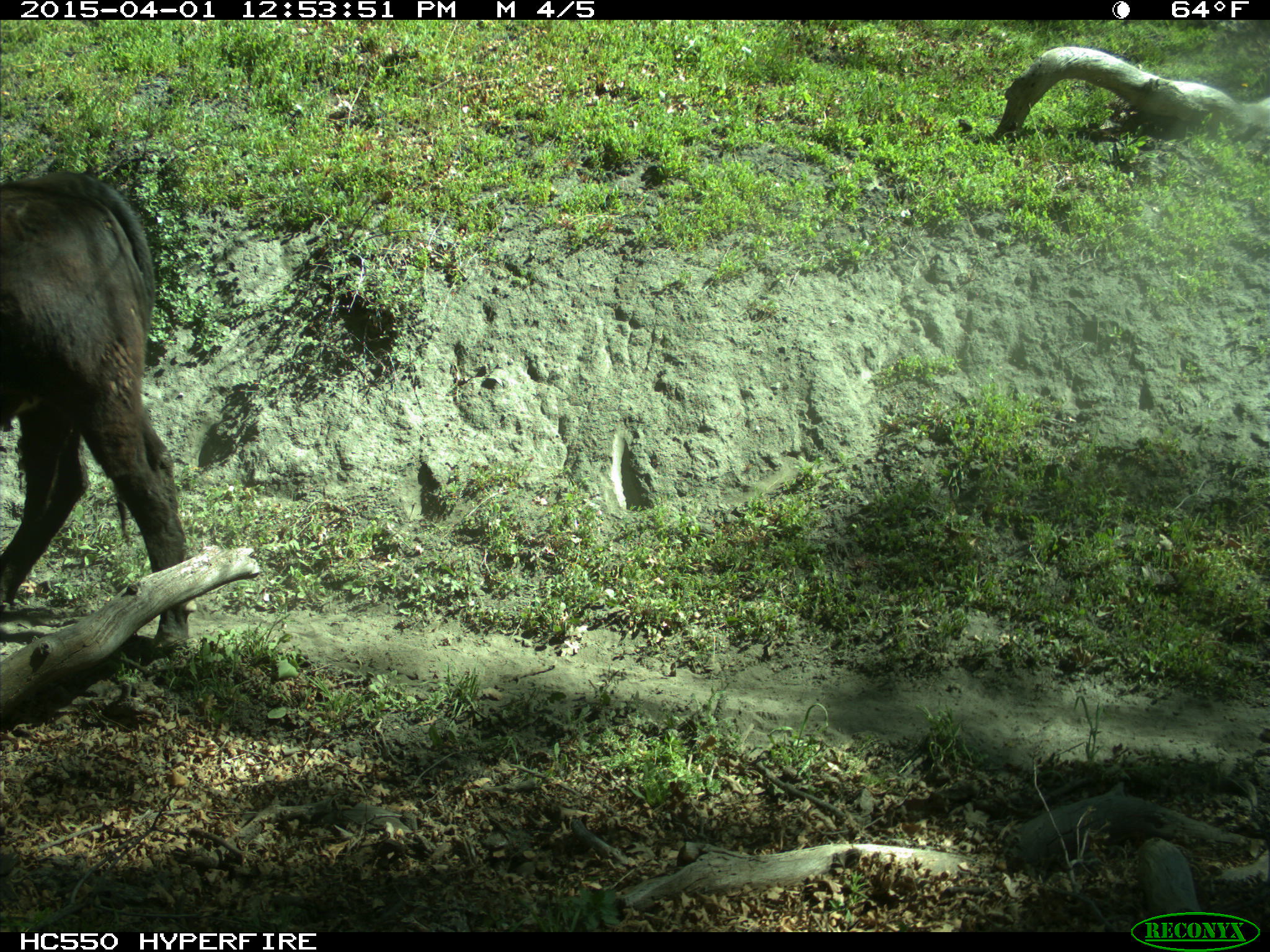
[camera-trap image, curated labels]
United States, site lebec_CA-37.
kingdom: Animalia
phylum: Chordata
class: Mammalia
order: Artiodactyla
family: Bovidae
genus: Bos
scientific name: Bos taurus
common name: domestic cow